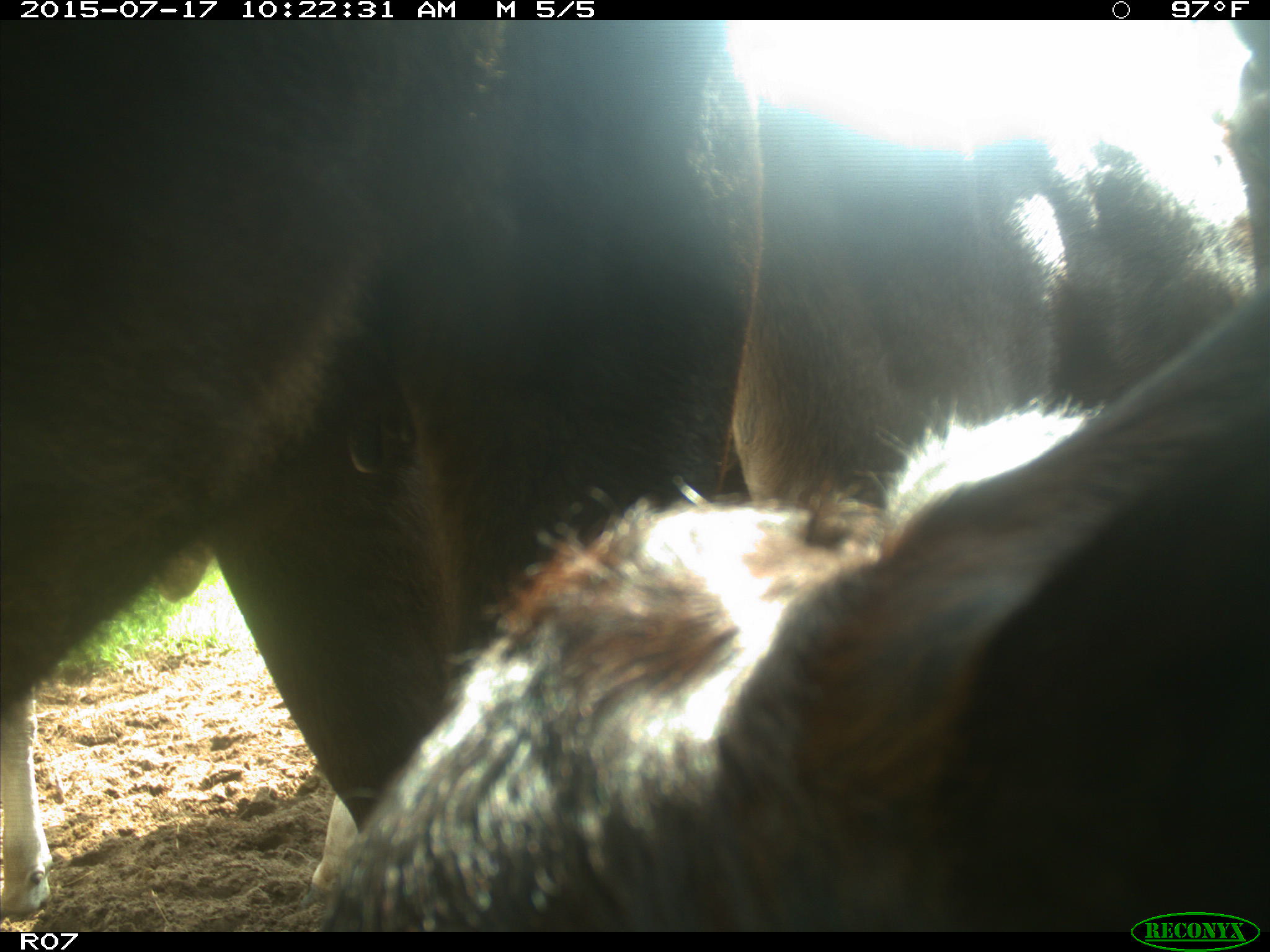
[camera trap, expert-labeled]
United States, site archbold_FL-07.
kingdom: Animalia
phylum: Chordata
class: Mammalia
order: Artiodactyla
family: Bovidae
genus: Bos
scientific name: Bos taurus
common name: domestic cow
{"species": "Bos taurus (domestic cow)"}